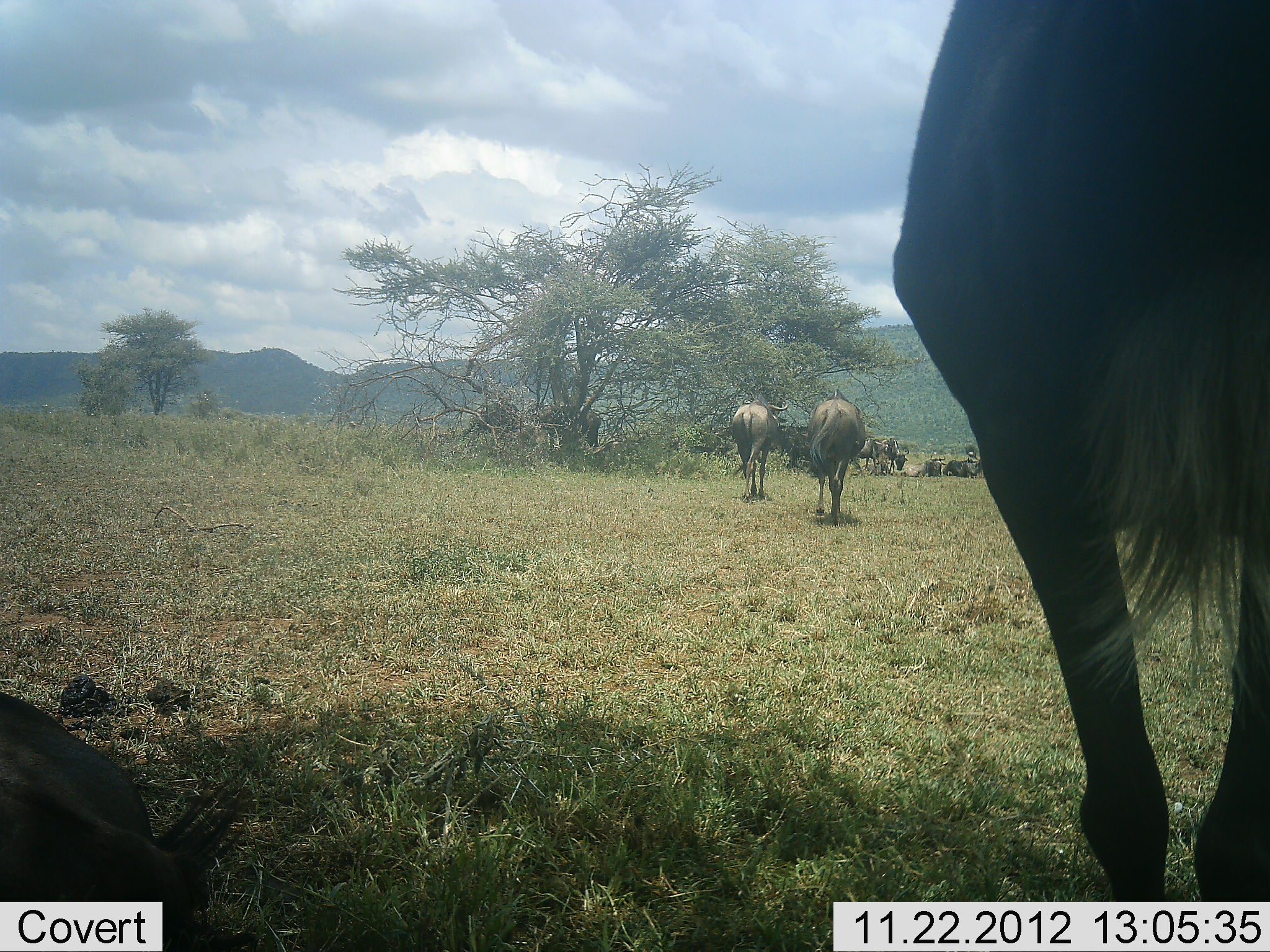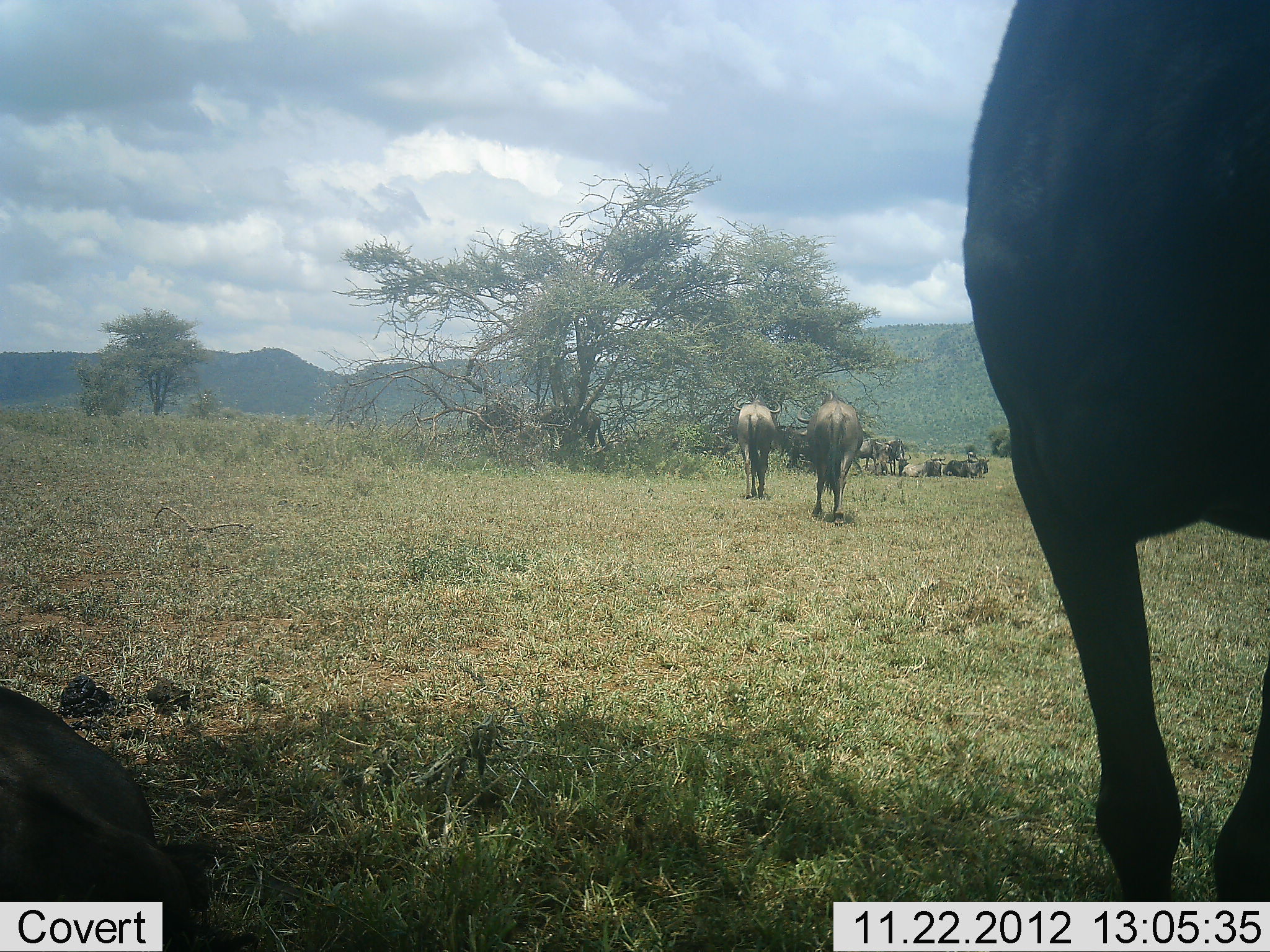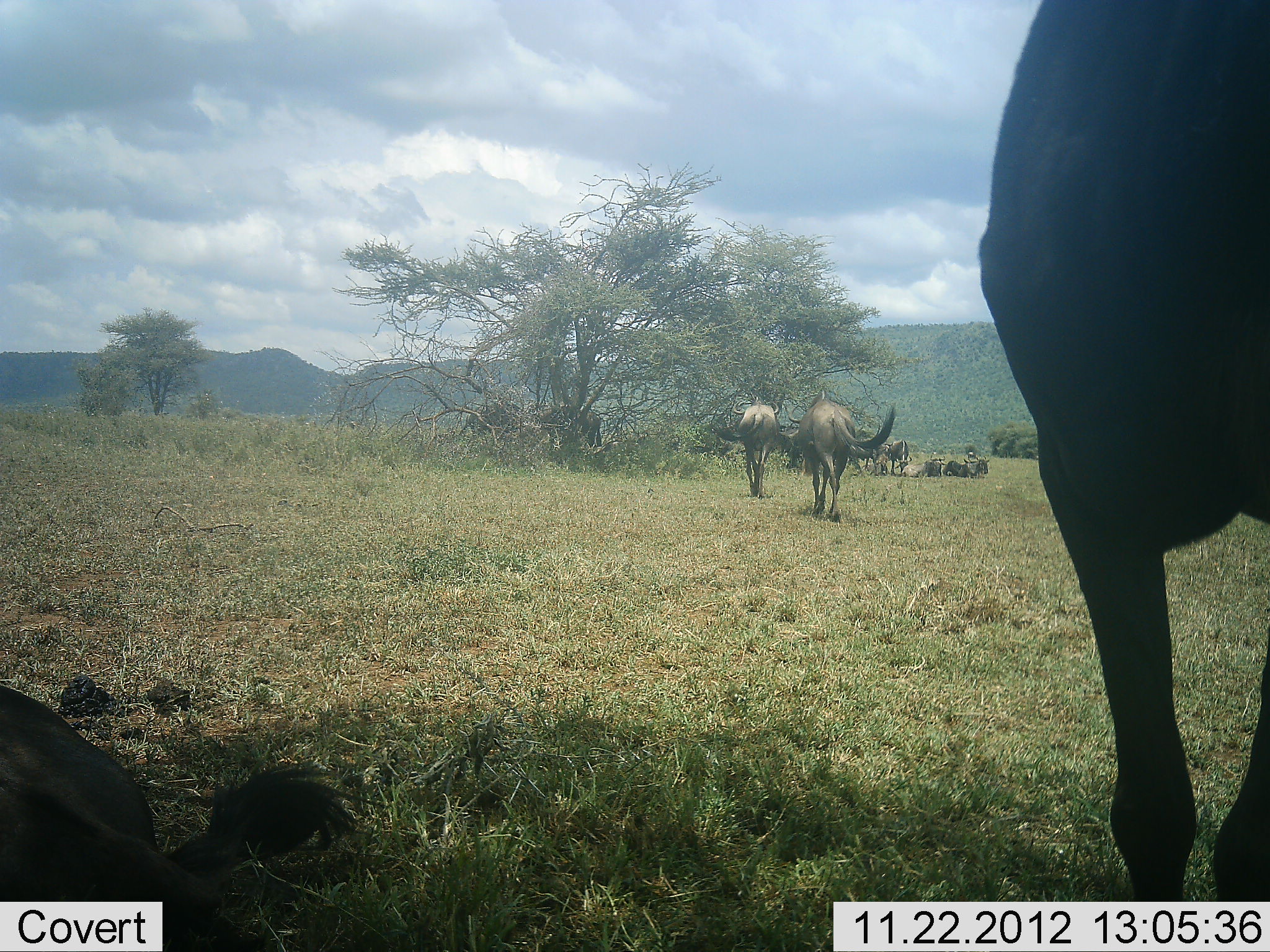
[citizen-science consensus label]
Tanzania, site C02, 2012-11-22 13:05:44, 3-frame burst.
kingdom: Animalia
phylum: Chordata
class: Mammalia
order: Artiodactyla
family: Bovidae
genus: Connochaetes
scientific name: Connochaetes taurinus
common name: blue wildebeest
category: wildebeest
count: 10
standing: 69%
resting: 92%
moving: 62%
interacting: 0%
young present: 0%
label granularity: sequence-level